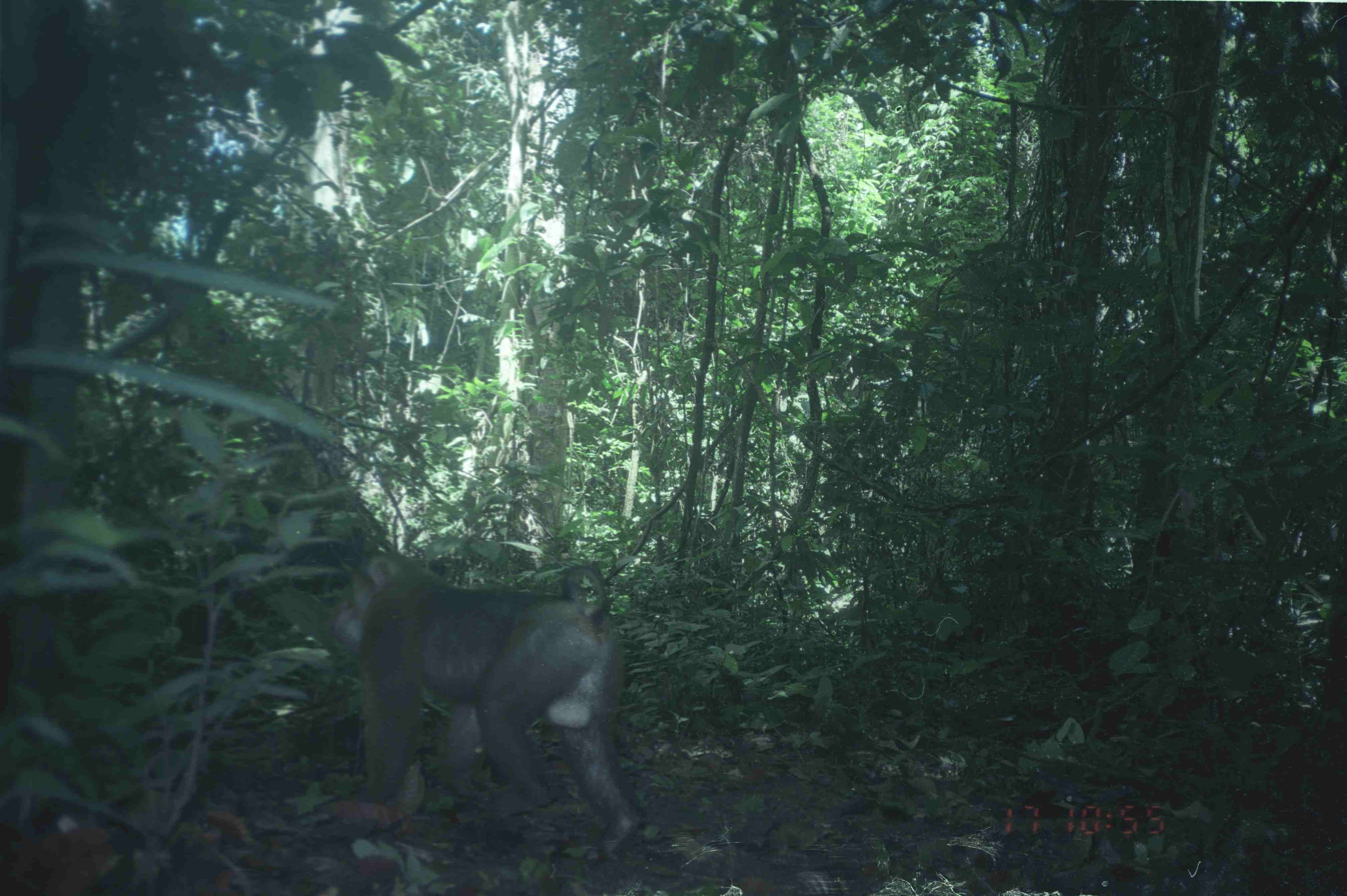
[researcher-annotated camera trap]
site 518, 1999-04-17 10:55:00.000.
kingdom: Animalia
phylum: Chordata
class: Mammalia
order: Primates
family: Cercopithecidae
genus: Macaca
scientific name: Macaca nemestrina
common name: southern pig-tailed macaque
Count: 1.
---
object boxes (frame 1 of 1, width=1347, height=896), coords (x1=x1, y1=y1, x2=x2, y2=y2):
macaca nemestrina: (x1=334, y1=550, x2=644, y2=854)